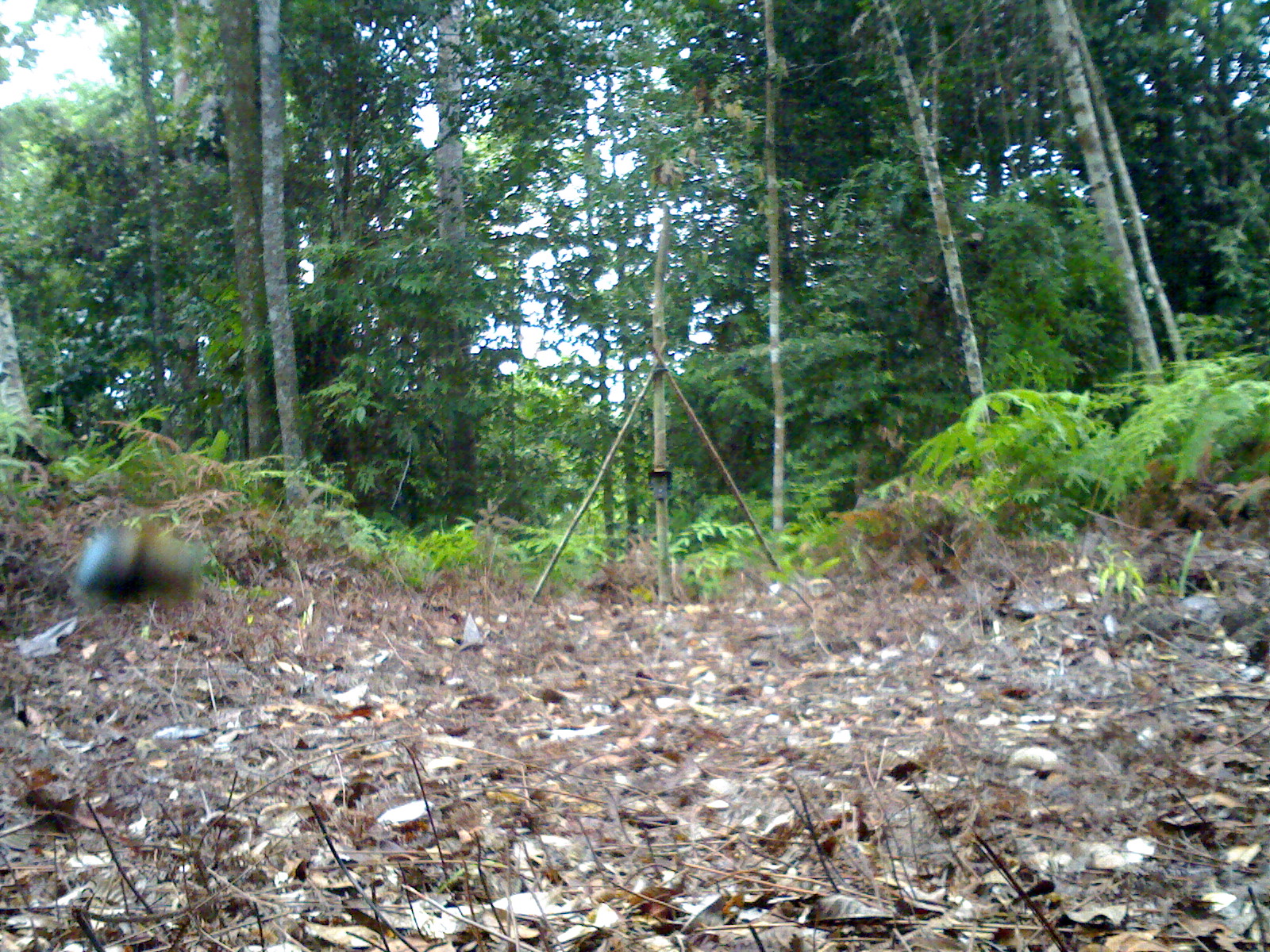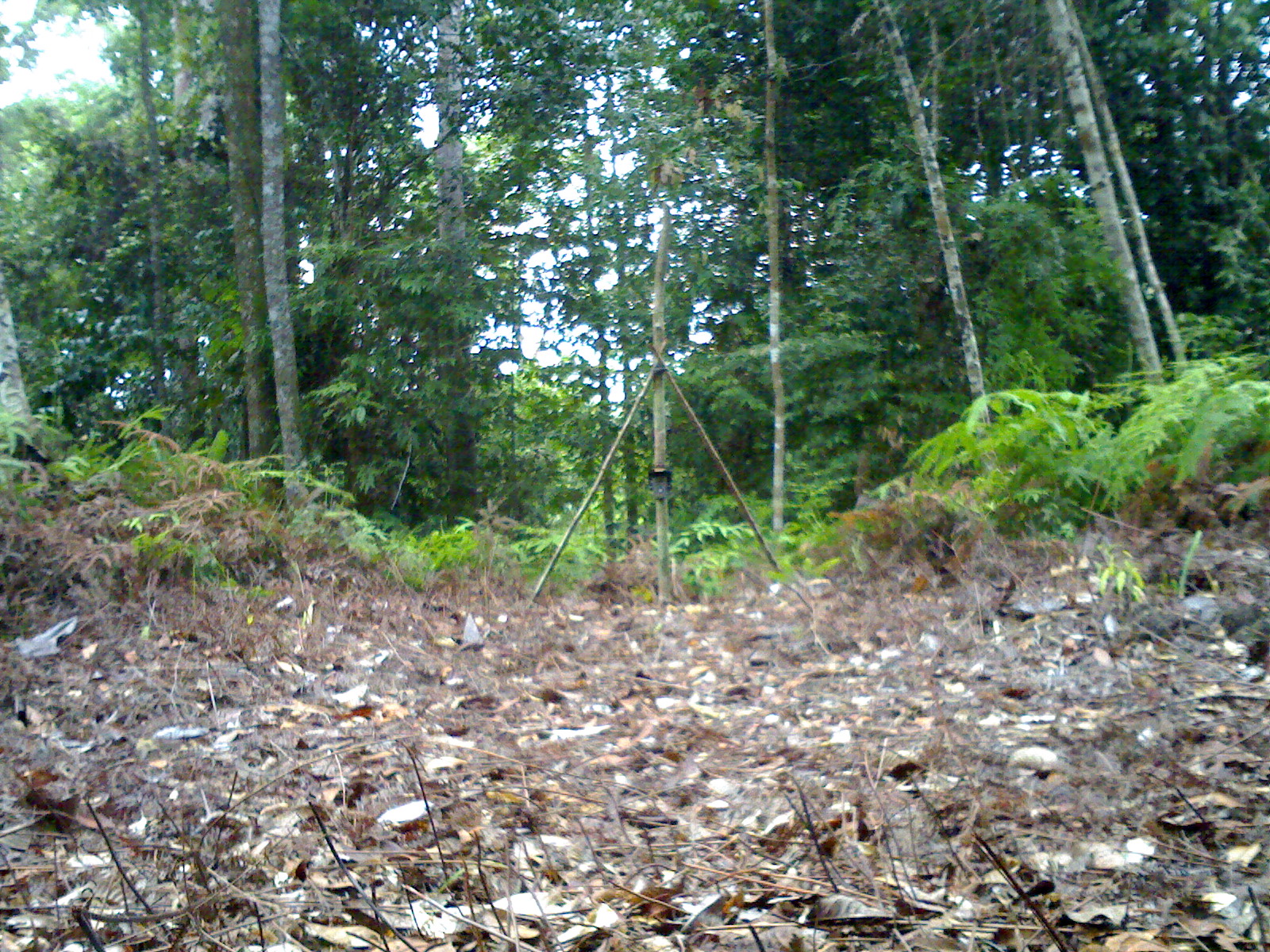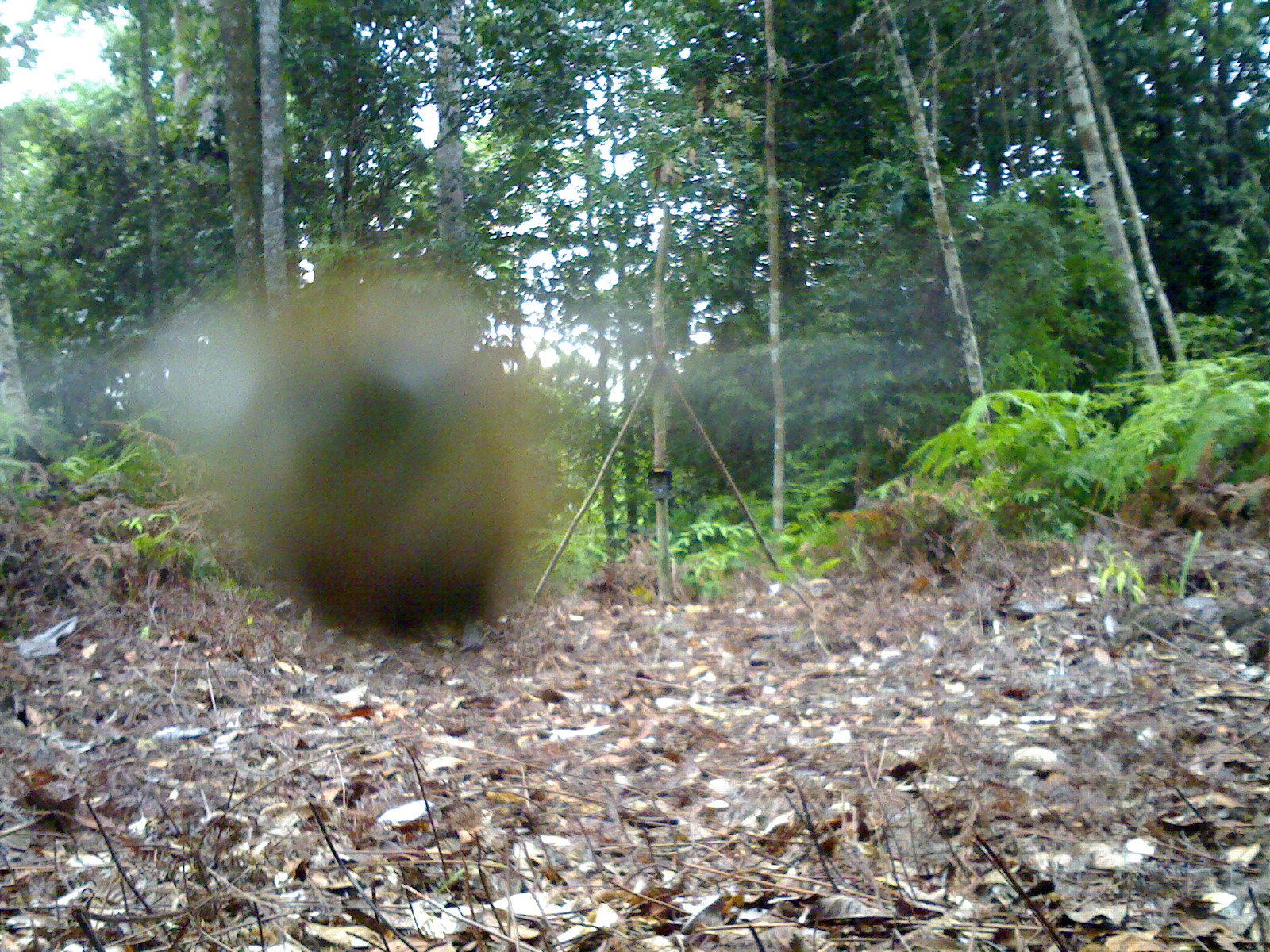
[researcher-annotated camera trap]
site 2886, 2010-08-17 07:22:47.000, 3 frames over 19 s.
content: unidentified animal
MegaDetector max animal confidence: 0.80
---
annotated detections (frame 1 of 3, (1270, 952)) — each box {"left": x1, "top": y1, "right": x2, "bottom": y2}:
unknown: {"left": 77, "top": 522, "right": 205, "bottom": 604}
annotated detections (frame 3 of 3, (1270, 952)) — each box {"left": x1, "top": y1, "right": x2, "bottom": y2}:
unknown: {"left": 114, "top": 266, "right": 566, "bottom": 643}